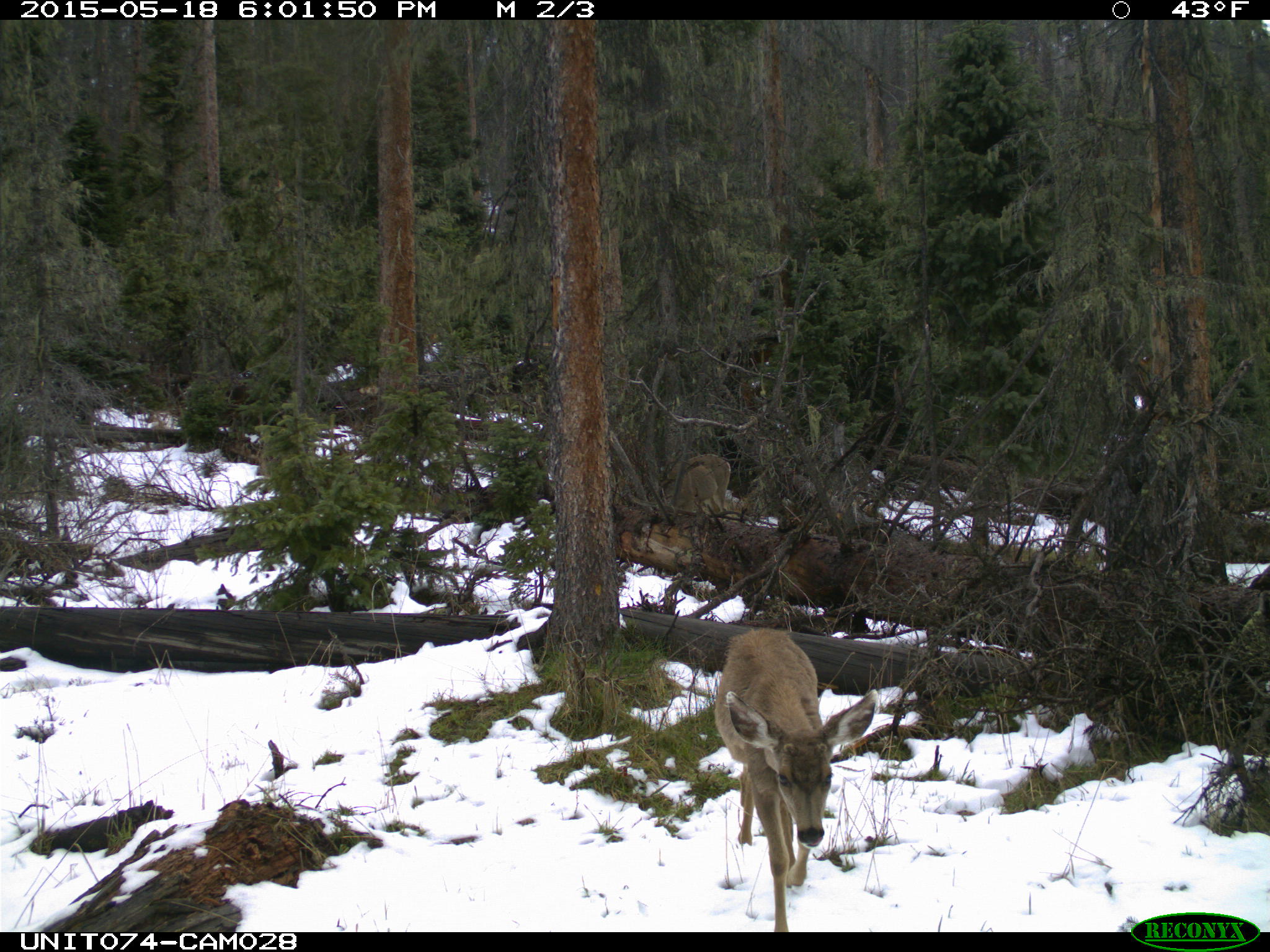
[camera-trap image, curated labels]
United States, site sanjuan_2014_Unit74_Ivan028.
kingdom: Animalia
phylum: Chordata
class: Mammalia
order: Artiodactyla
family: Cervidae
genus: Odocoileus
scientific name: Odocoileus hemionus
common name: mule deer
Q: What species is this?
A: Odocoileus hemionus (mule deer).